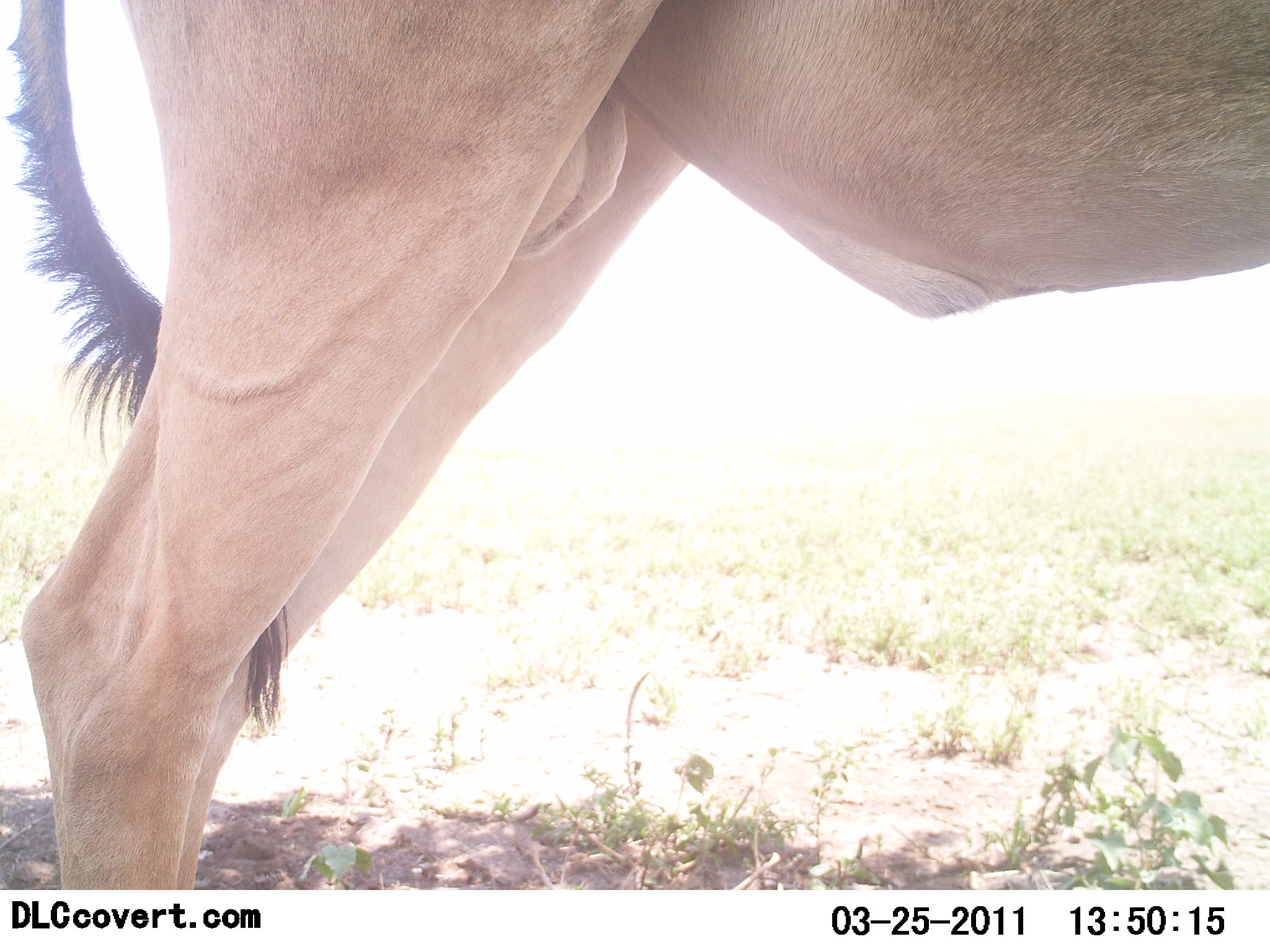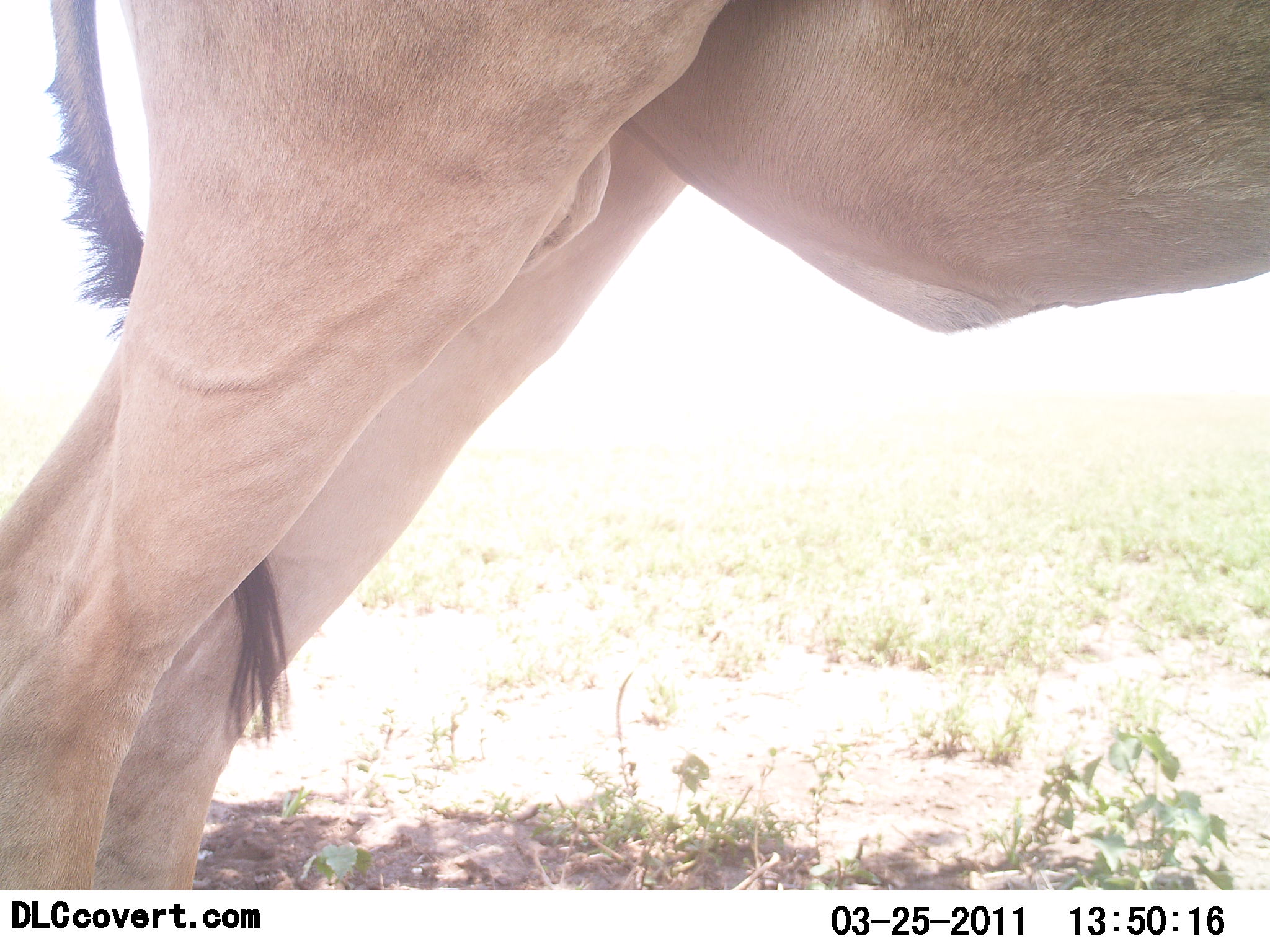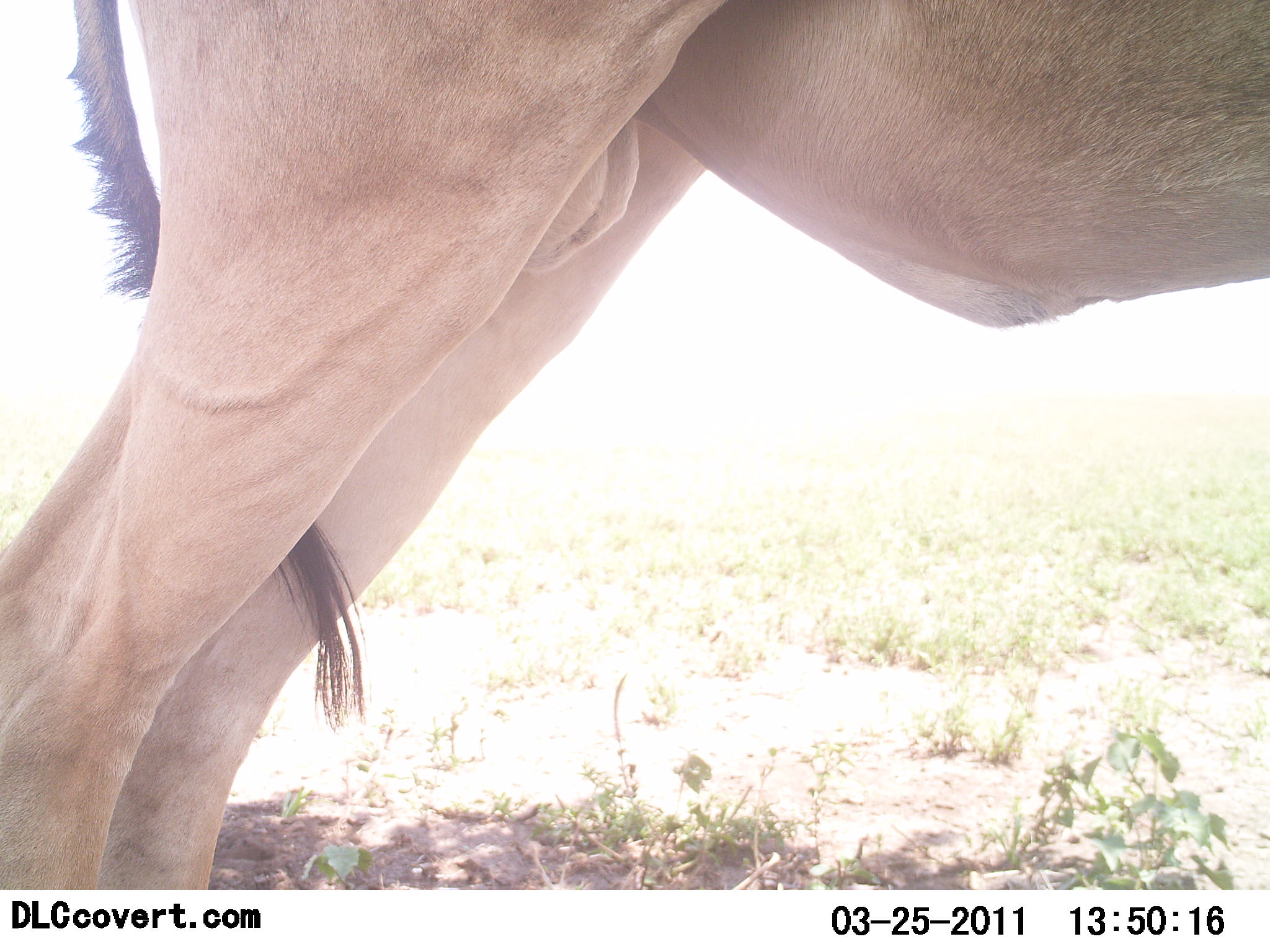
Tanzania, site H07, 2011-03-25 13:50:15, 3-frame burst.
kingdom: Animalia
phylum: Chordata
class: Mammalia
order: Artiodactyla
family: Bovidae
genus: Alcelaphus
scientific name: Alcelaphus buselaphus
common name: hartebeest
Hartebeest (Alcelaphus buselaphus), count 1. Behavior (volunteer vote fractions): standing 100%, resting 0%, moving 0%, interacting 0%. Young present (vote fraction): 0%. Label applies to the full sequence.